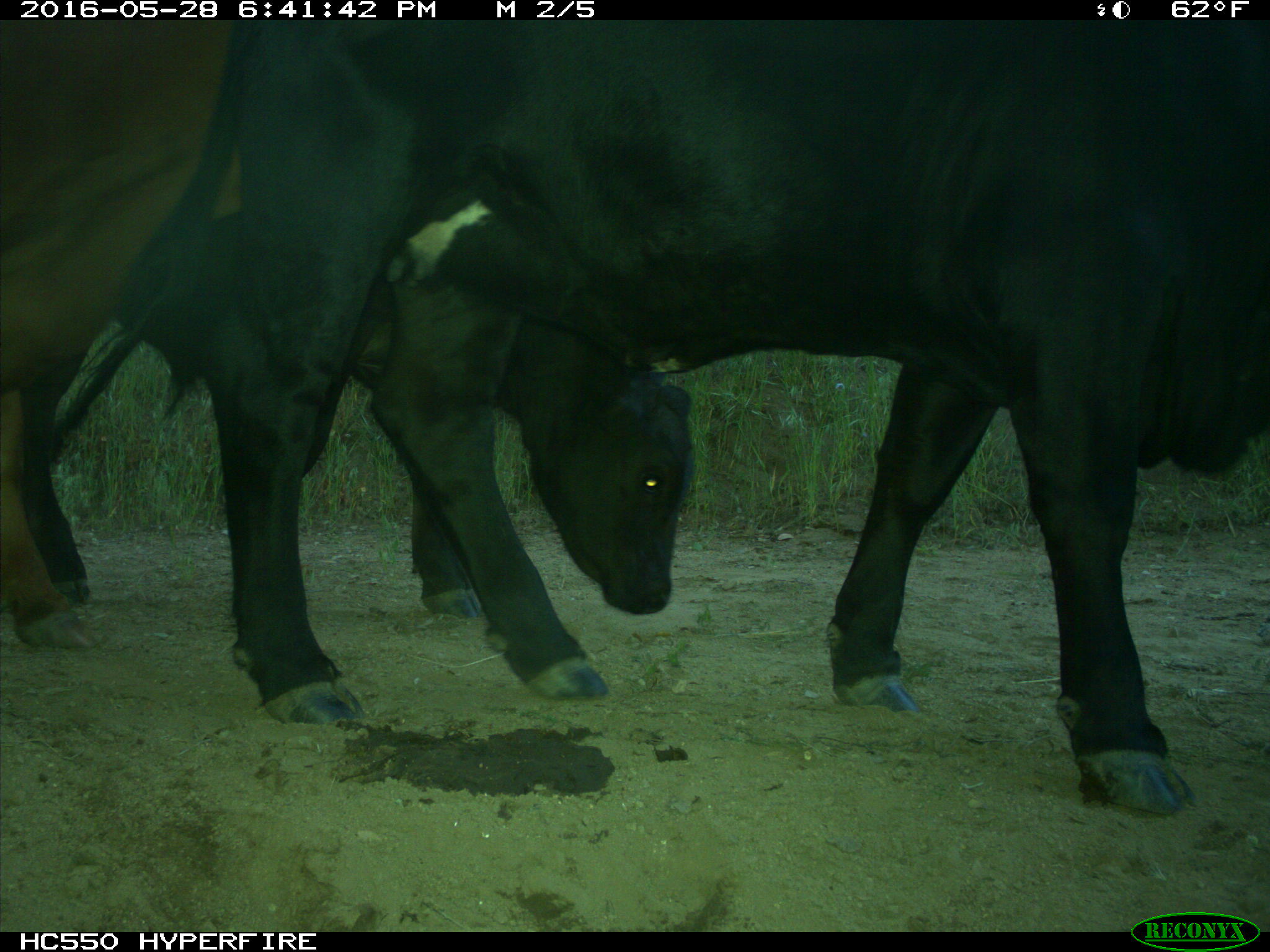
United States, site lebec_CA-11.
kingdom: Animalia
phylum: Chordata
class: Mammalia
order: Artiodactyla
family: Bovidae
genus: Bos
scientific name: Bos taurus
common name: domestic cow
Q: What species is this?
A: Bos taurus (domestic cow).